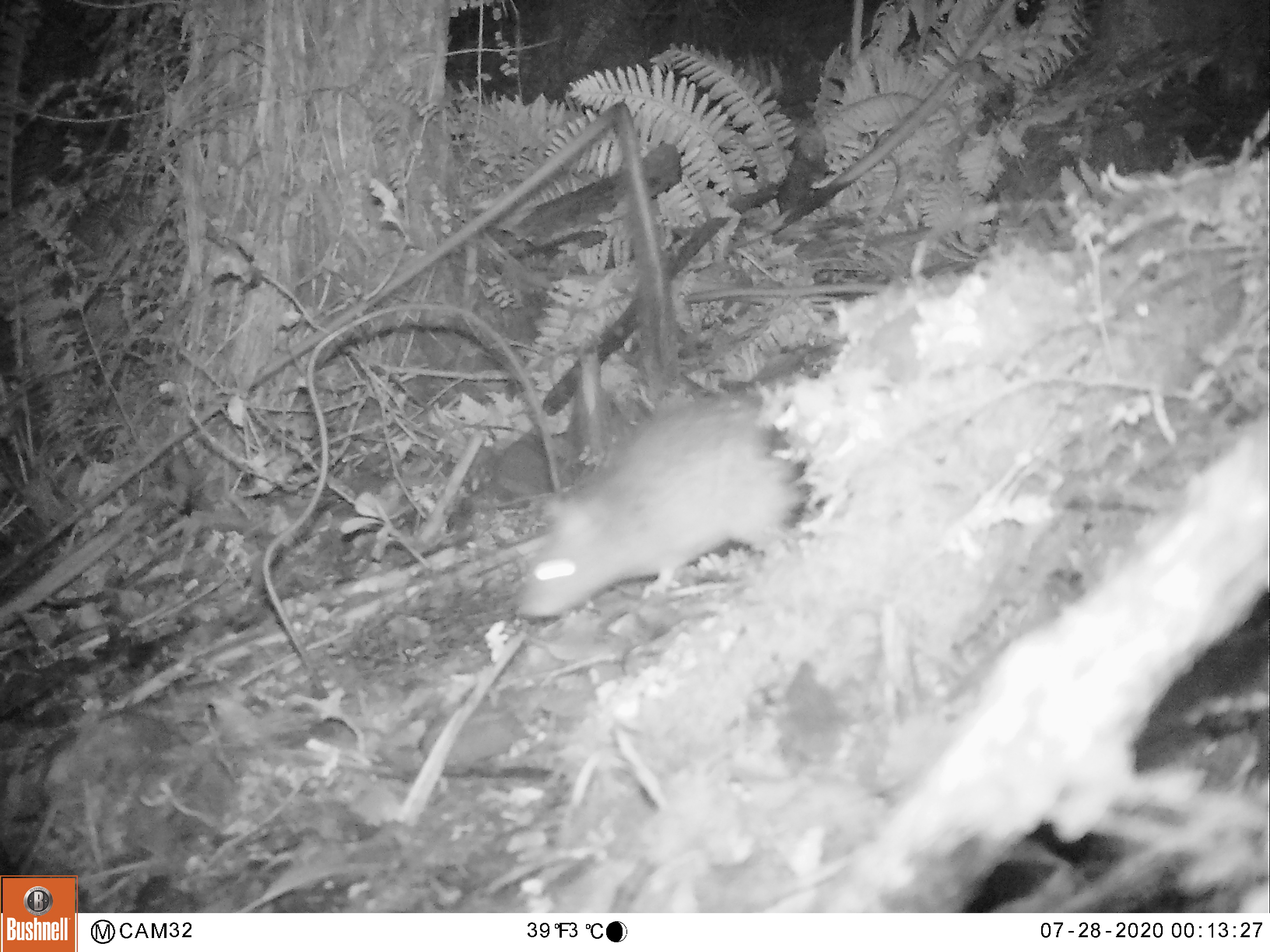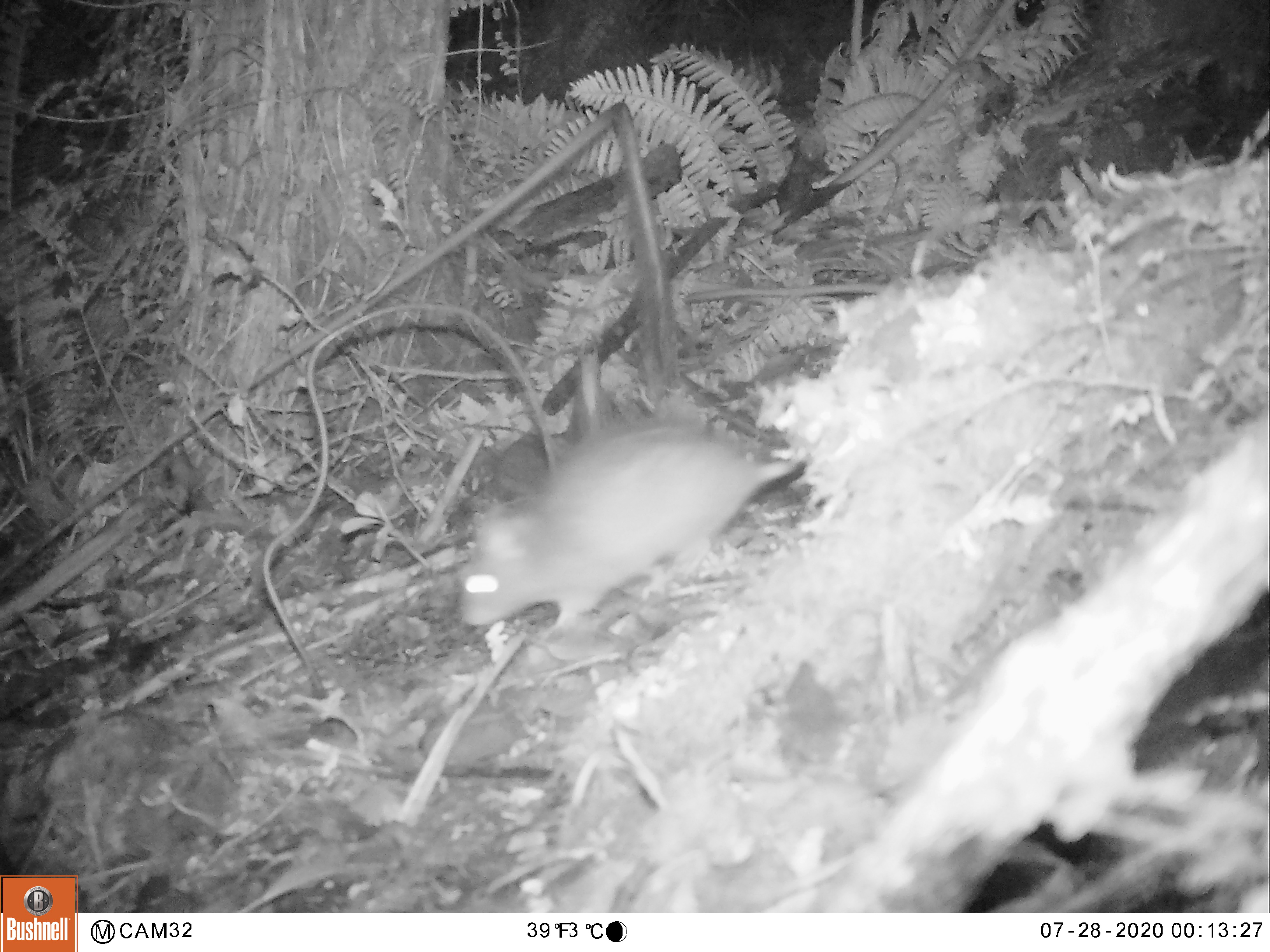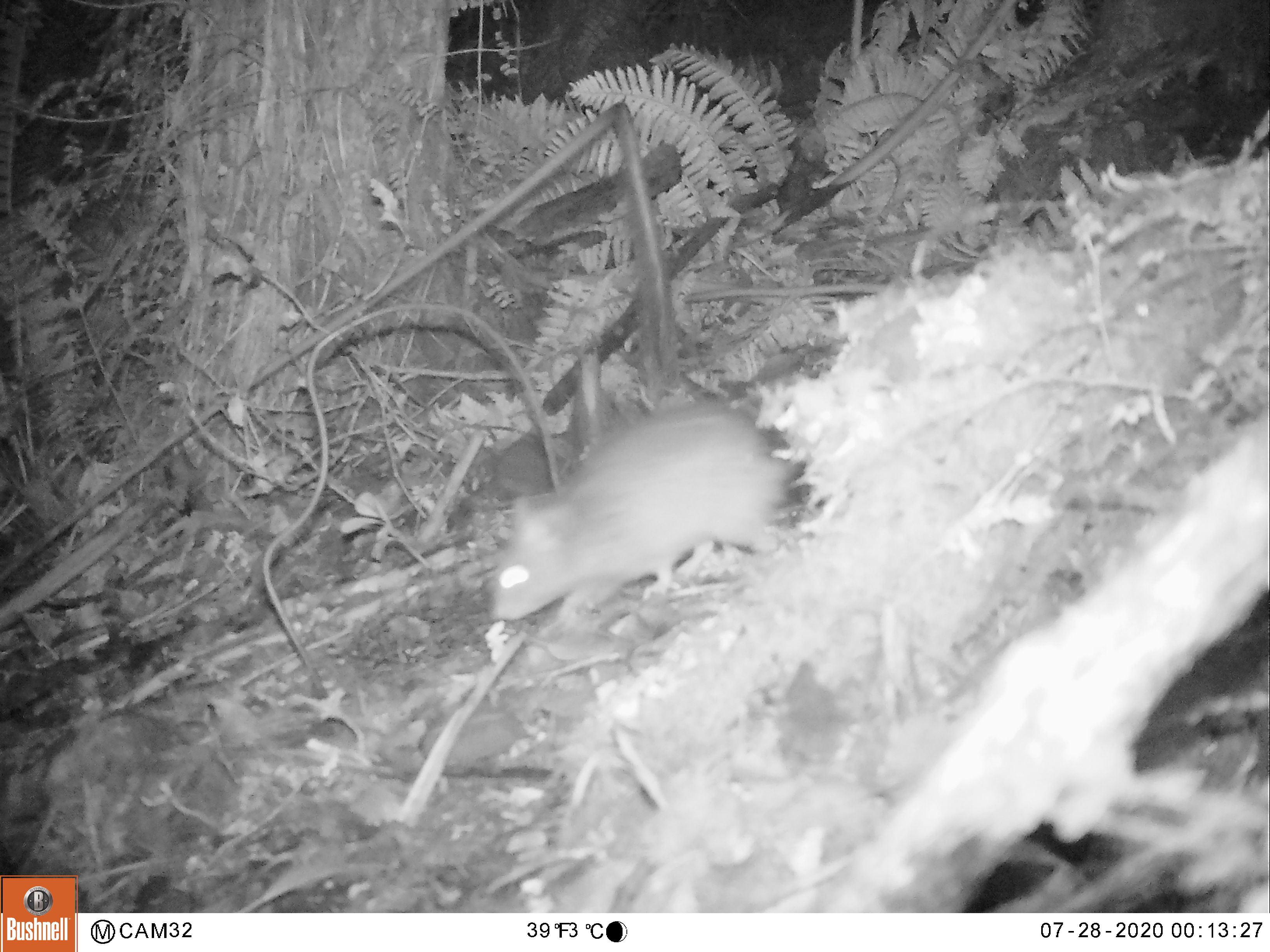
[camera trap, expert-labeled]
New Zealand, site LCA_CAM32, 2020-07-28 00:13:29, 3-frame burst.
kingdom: Animalia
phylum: Chordata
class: Mammalia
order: Rodentia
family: Muridae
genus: Rattus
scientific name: Rattus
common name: rat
Rat (Rattus).